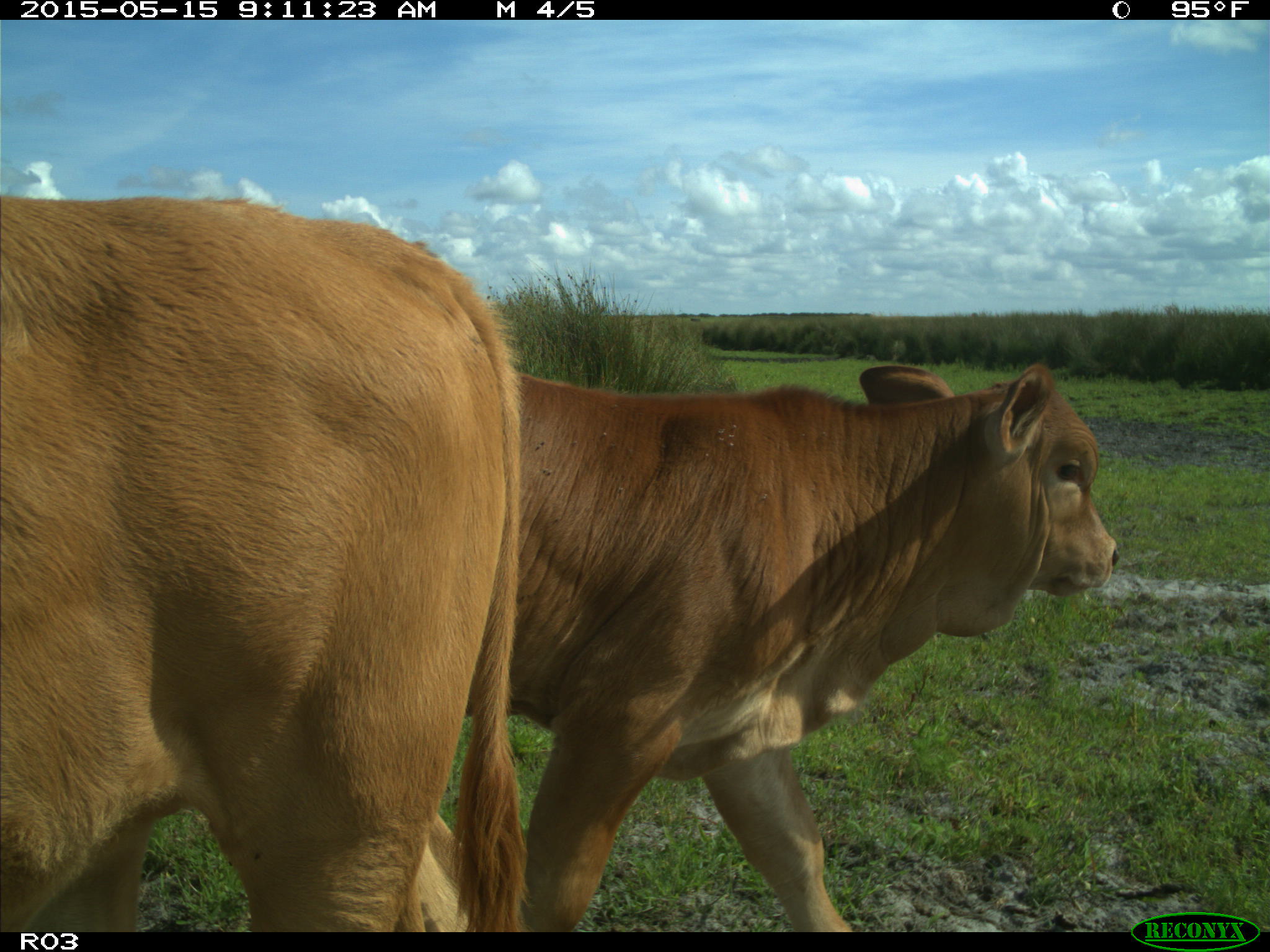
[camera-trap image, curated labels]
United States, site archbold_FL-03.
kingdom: Animalia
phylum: Chordata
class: Mammalia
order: Artiodactyla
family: Bovidae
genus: Bos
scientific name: Bos taurus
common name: domestic cow